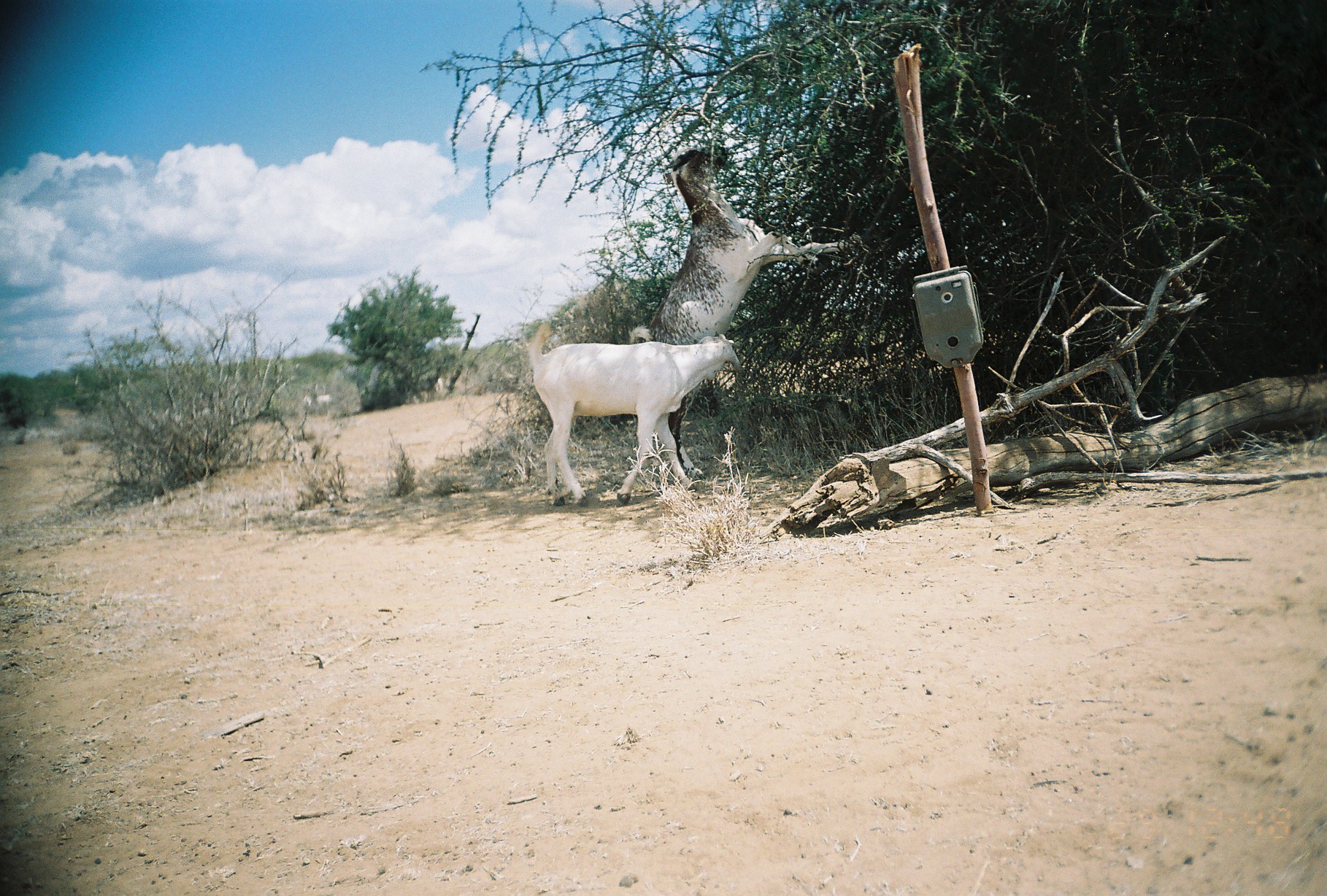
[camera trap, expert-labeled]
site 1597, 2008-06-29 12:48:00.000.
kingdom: Animalia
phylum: Chordata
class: Mammalia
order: Artiodactyla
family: Bovidae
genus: Capra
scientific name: Capra aegagrus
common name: wild goat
Capra aegagrus (wild goat), count 5.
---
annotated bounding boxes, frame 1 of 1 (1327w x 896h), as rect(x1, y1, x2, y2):
capra aegagrus: rect(626, 142, 861, 482); rect(526, 319, 743, 508)